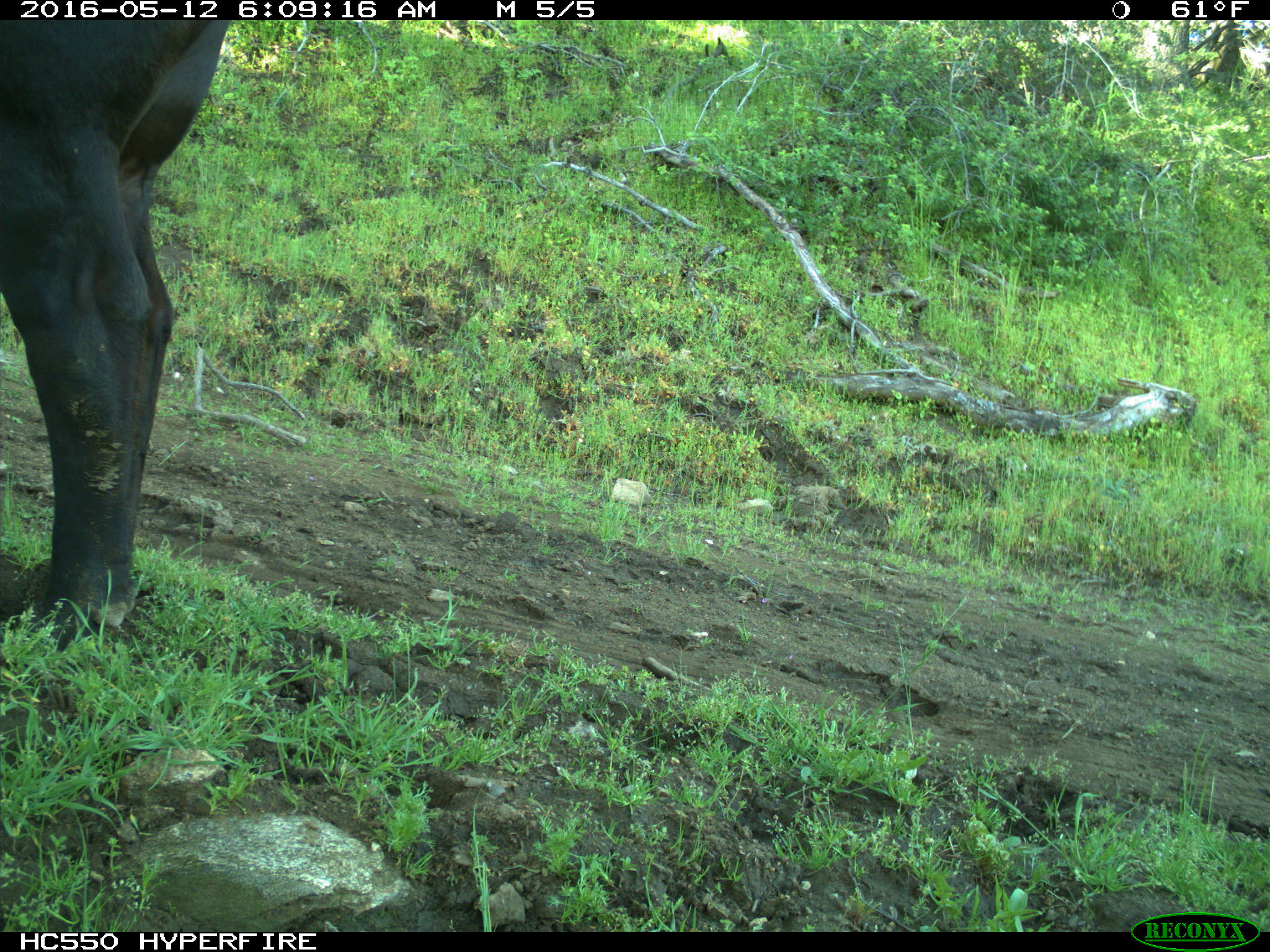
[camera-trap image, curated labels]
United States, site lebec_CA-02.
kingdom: Animalia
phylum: Chordata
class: Mammalia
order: Artiodactyla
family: Bovidae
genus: Bos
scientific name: Bos taurus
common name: domestic cow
Bos taurus (domestic cow).